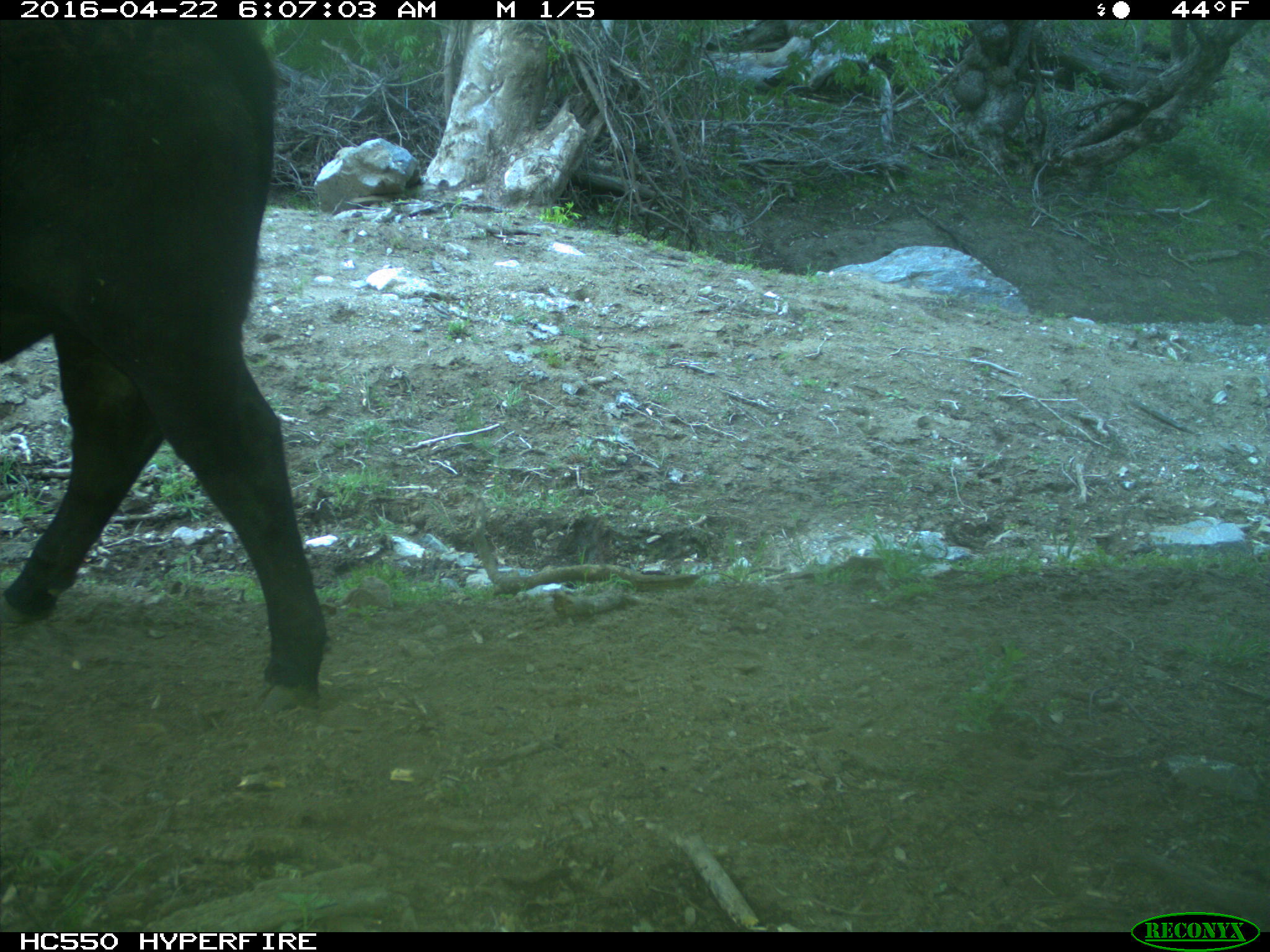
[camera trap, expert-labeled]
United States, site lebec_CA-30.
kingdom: Animalia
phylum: Chordata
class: Mammalia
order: Artiodactyla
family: Bovidae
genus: Bos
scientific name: Bos taurus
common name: domestic cow